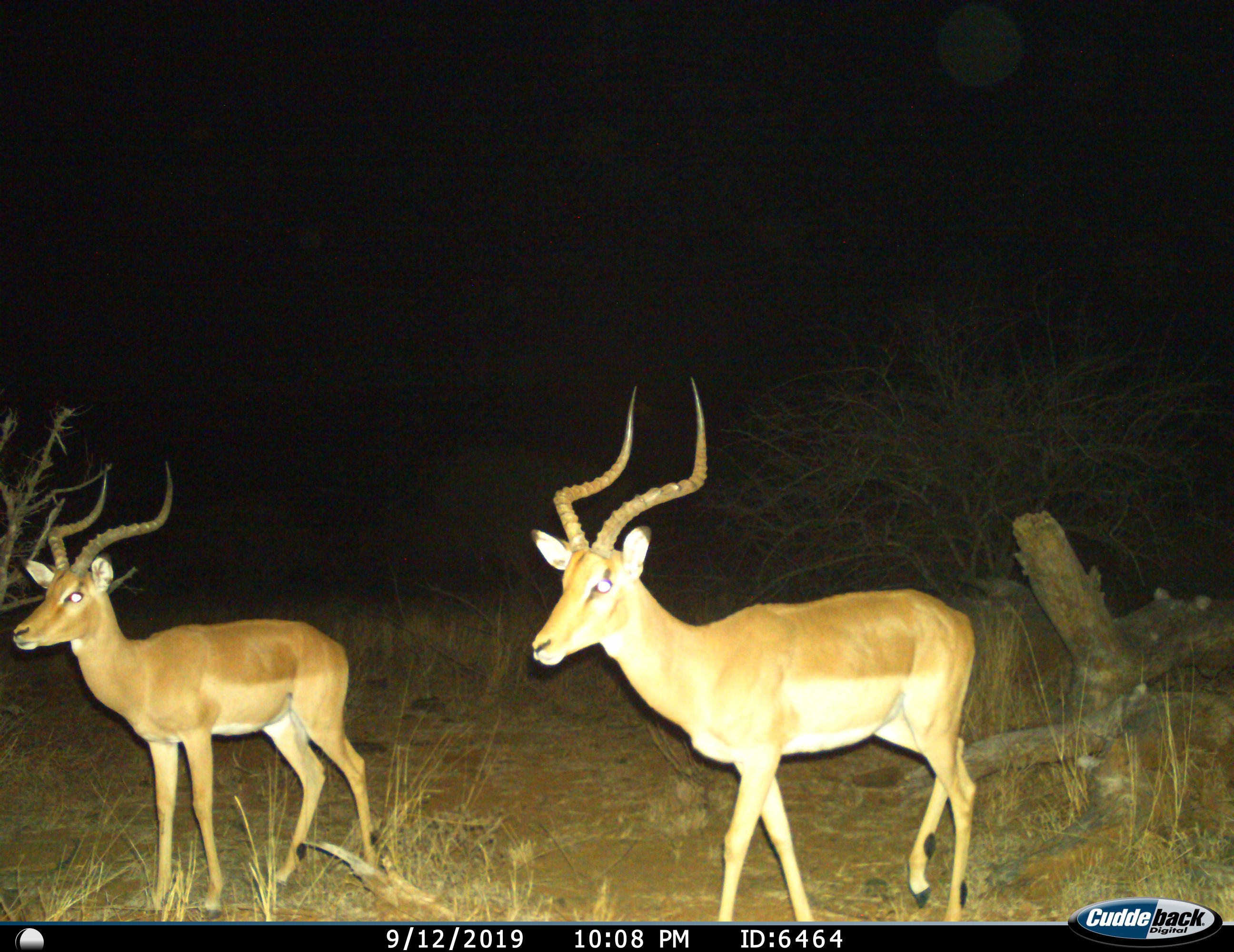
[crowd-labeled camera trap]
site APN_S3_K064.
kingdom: Animalia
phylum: Chordata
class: Mammalia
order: Artiodactyla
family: Bovidae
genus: Aepyceros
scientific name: Aepyceros melampus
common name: impala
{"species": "impala (Aepyceros melampus)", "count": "2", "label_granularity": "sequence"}